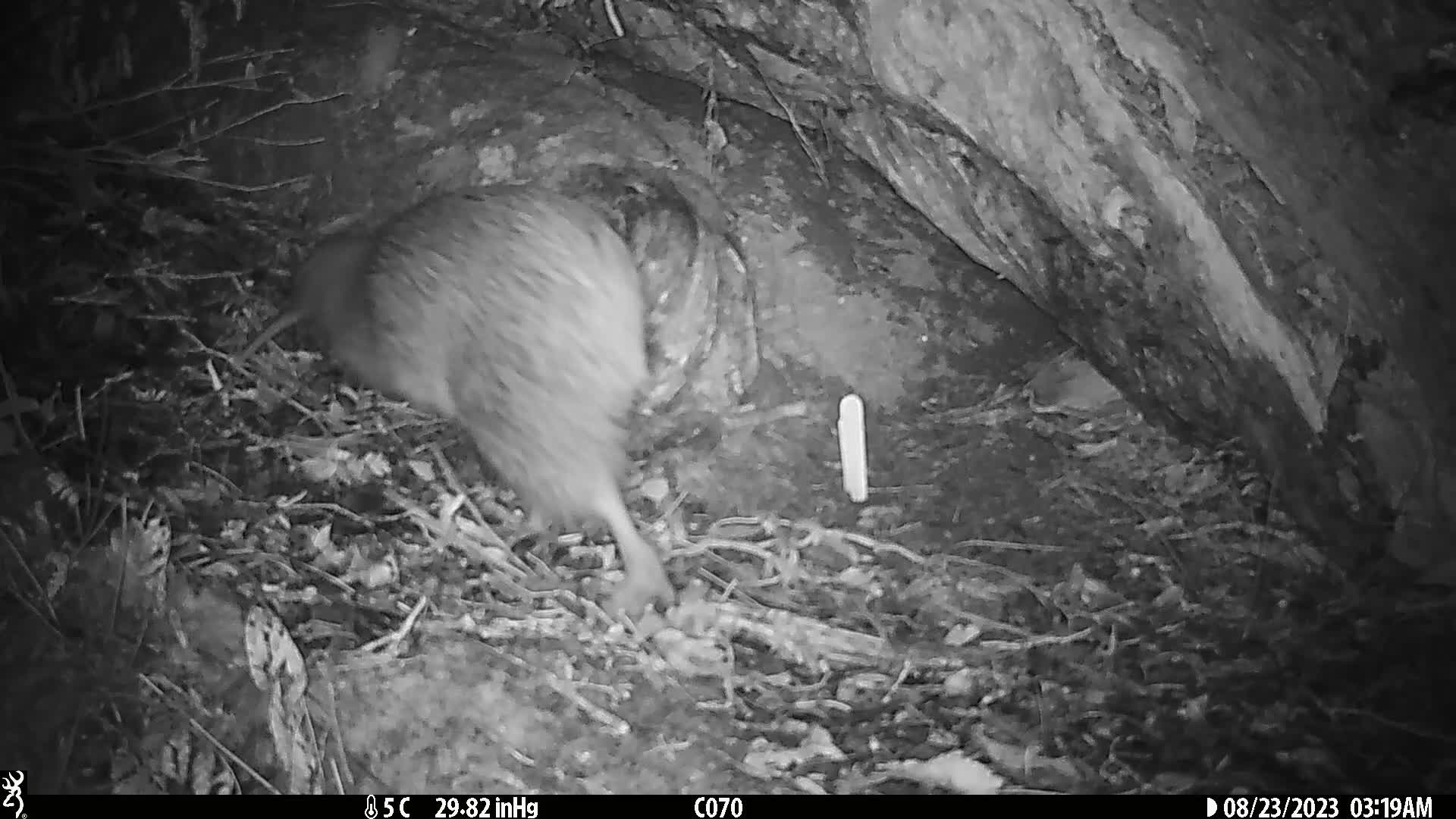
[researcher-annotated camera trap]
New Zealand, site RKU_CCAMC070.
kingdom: Animalia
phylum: Chordata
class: Aves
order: Apterygiformes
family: Apterygidae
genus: Apteryx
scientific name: Apteryx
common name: kiwi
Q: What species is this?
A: Kiwi (Apteryx).